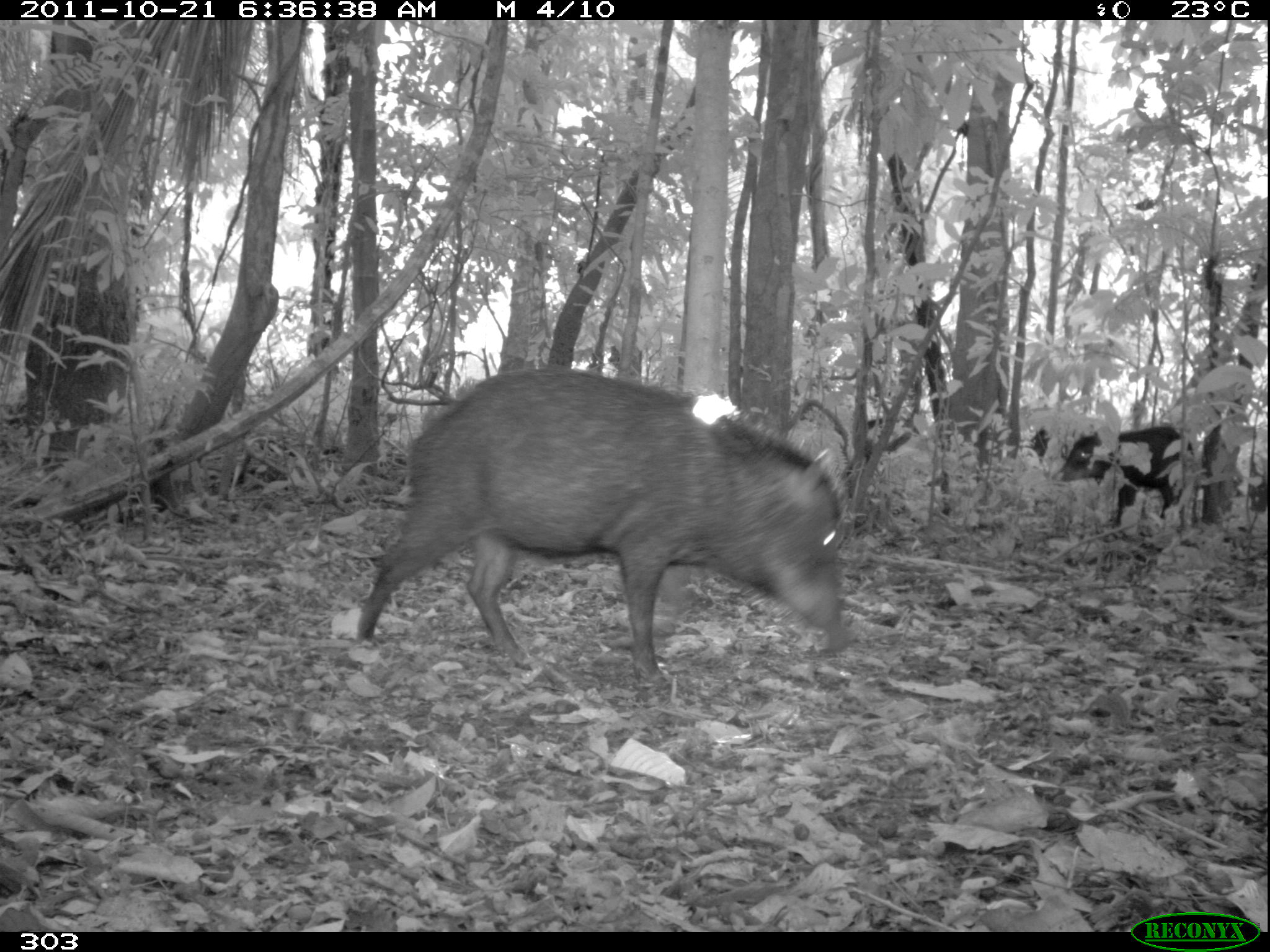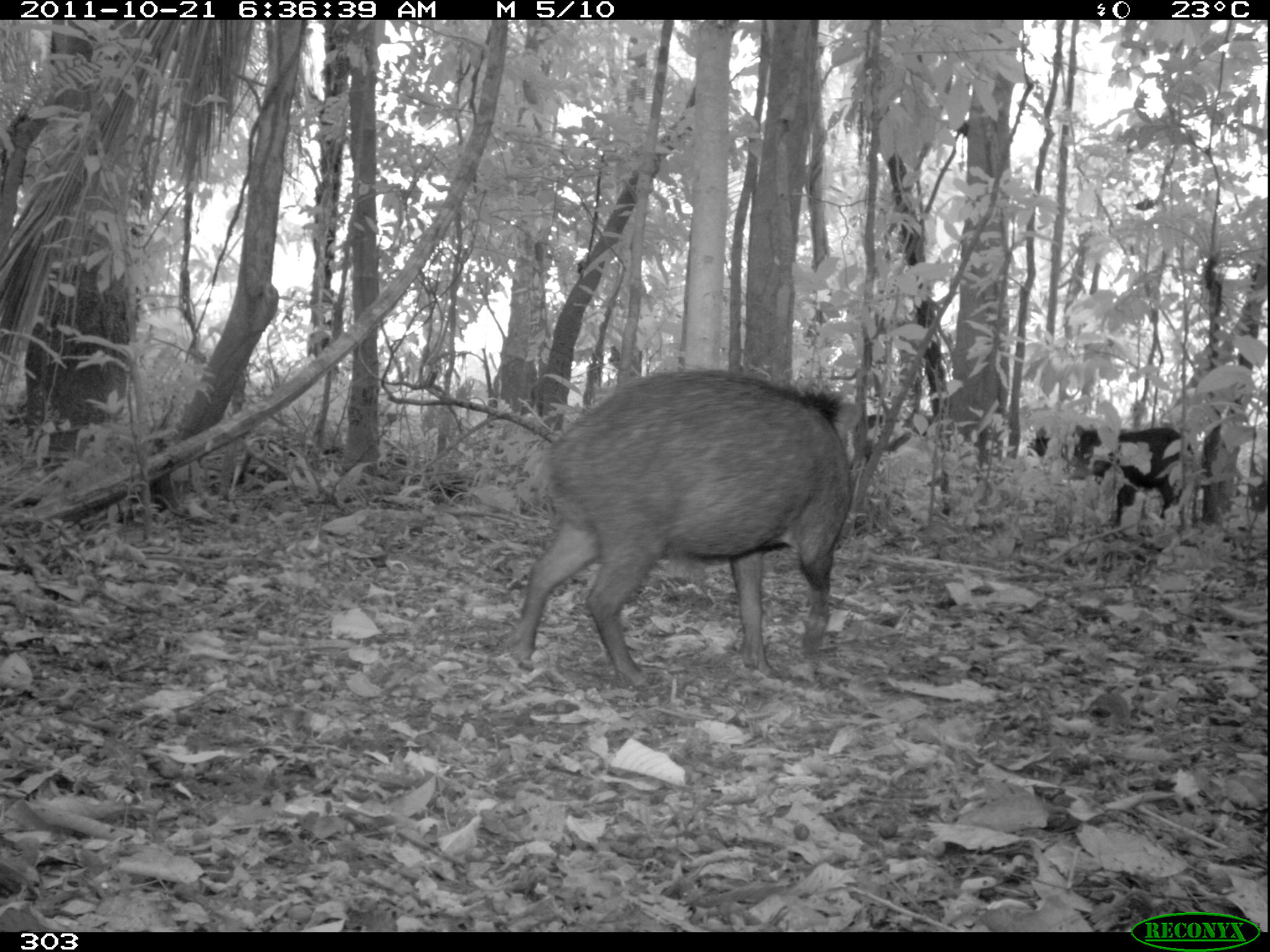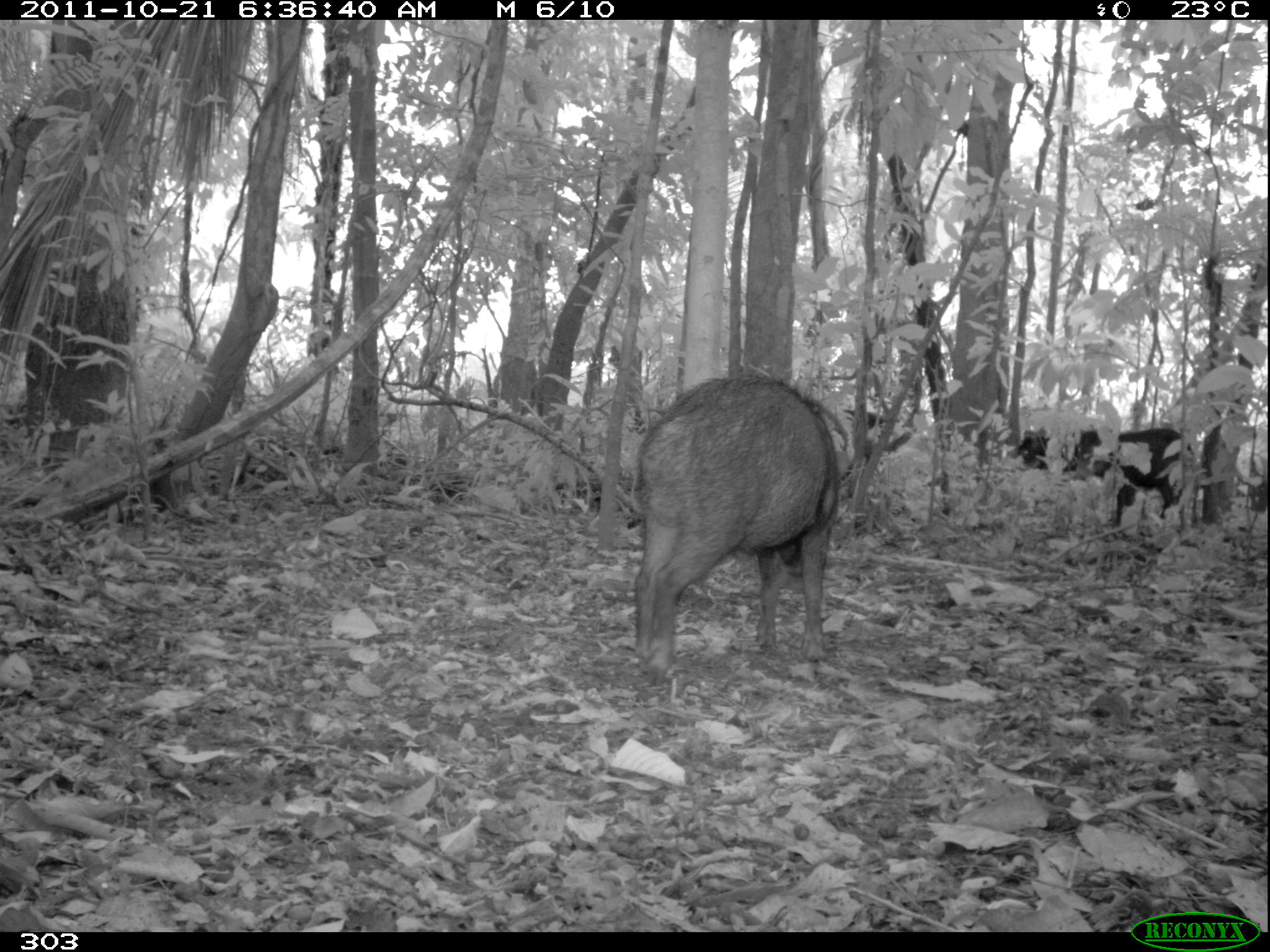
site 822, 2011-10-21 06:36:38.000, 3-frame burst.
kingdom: Animalia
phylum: Chordata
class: Mammalia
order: Artiodactyla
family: Tayassuidae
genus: Tayassu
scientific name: Tayassu pecari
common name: white-lipped peccary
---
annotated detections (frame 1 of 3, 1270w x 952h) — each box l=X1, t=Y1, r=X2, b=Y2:
tayassu pecari: l=353, t=367, r=861, b=688; l=1056, t=426, r=1198, b=533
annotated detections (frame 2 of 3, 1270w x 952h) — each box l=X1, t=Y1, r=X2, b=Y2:
tayassu pecari: l=505, t=365, r=863, b=685; l=1069, t=422, r=1193, b=527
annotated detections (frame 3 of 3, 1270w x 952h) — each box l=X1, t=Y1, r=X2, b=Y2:
tayassu pecari: l=631, t=361, r=845, b=677; l=1064, t=425, r=1196, b=527; l=1008, t=428, r=1101, b=487